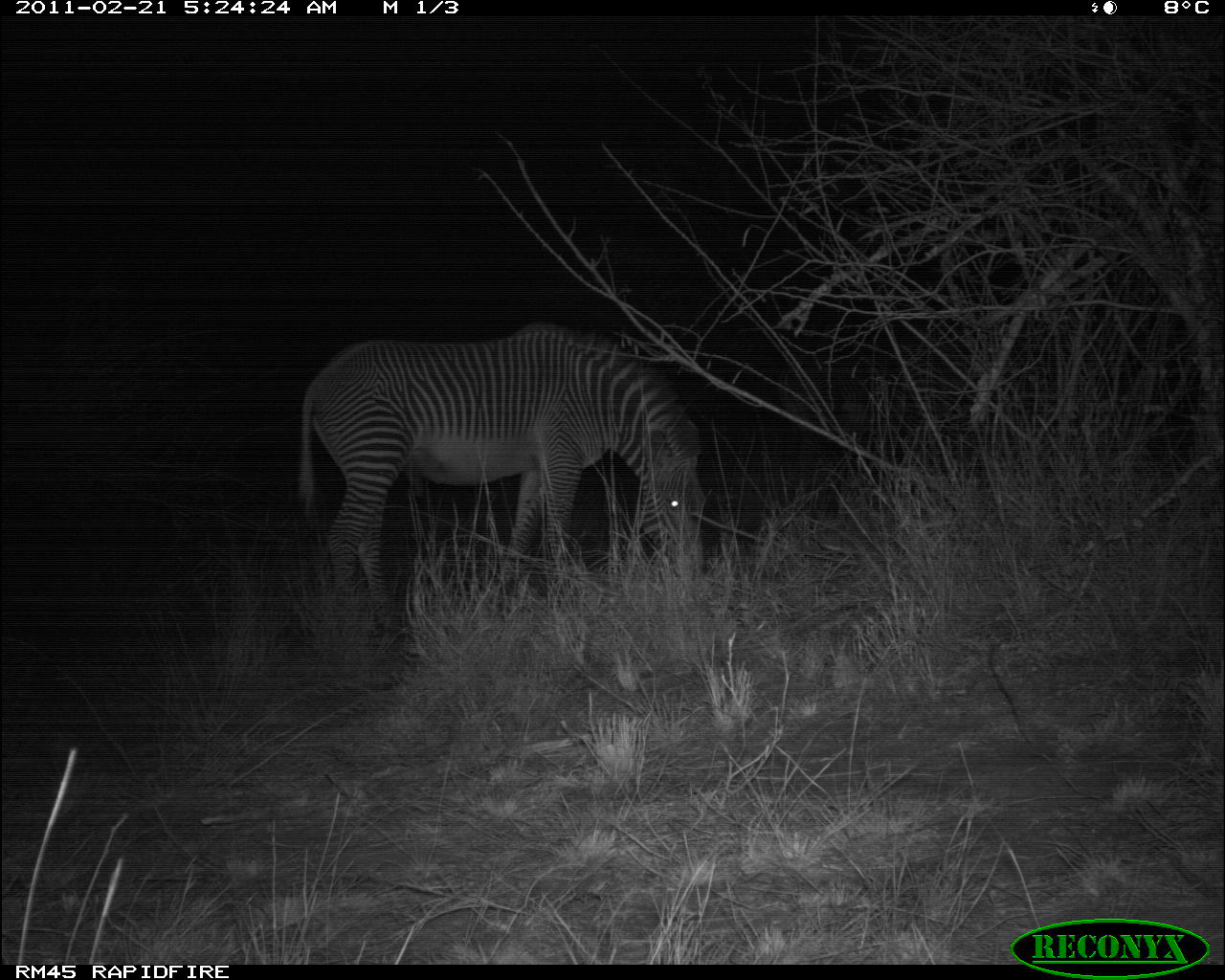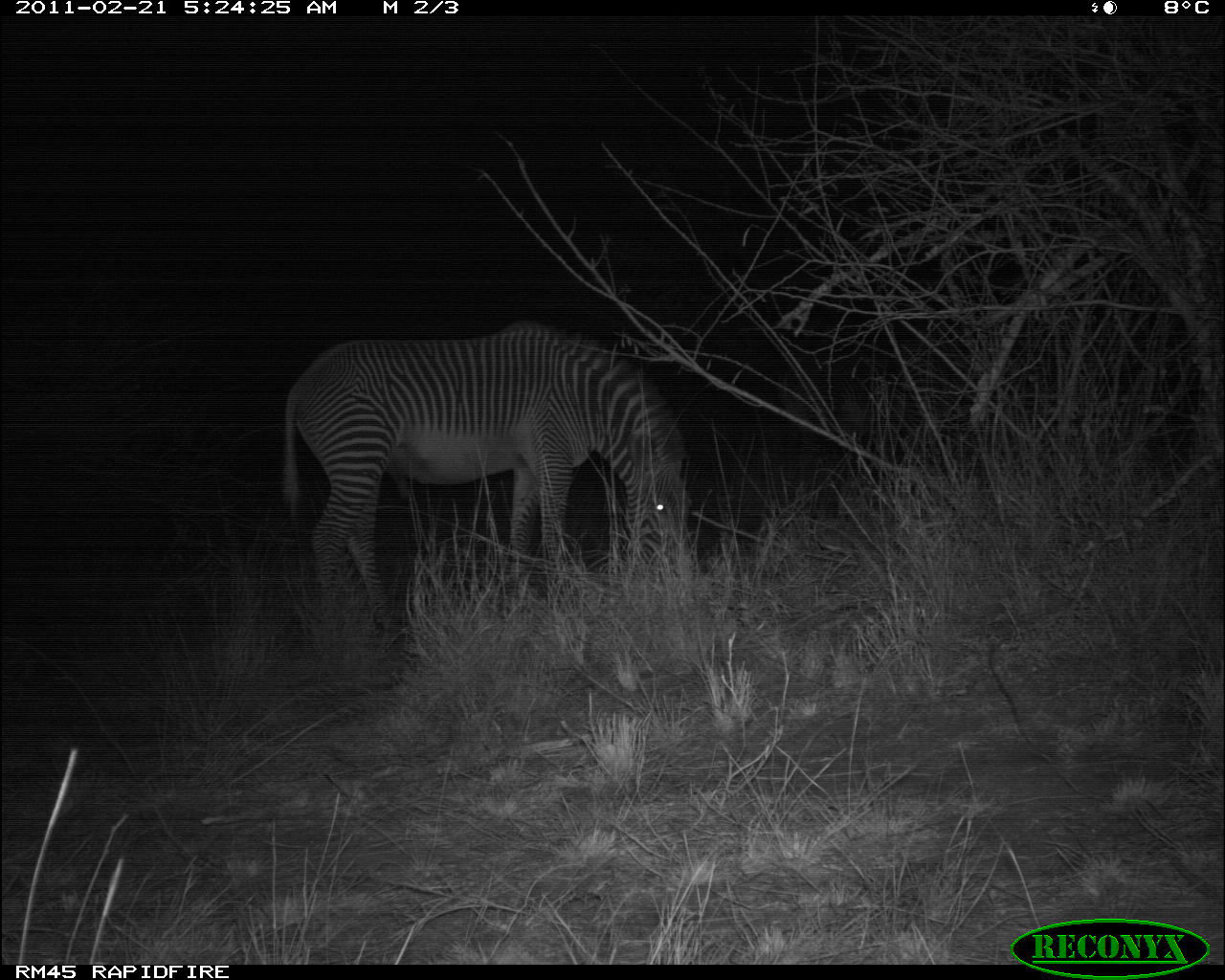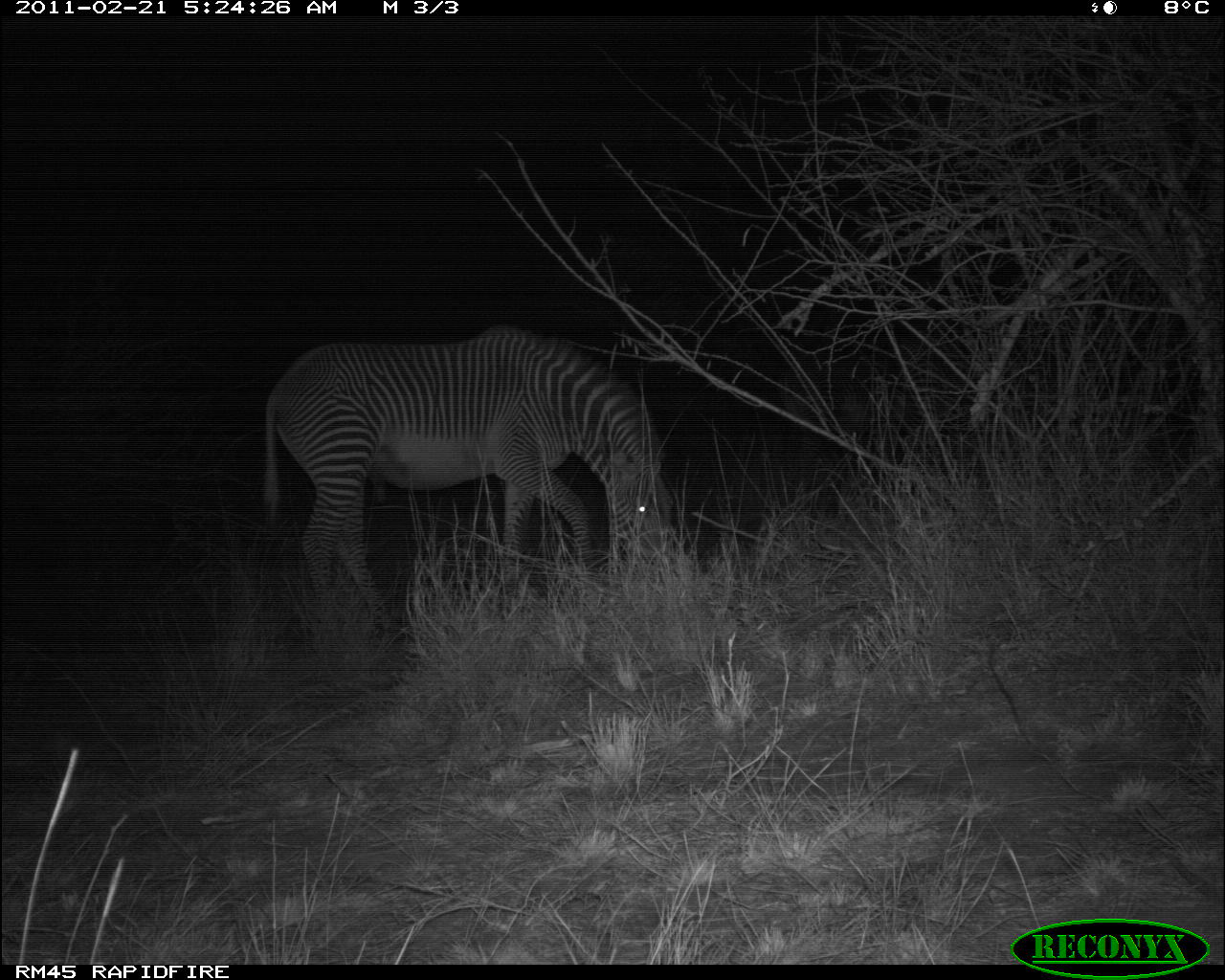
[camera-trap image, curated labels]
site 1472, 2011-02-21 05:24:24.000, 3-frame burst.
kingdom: Animalia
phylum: Chordata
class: Mammalia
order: Perissodactyla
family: Equidae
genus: Equus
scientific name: Equus grevyi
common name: grévy's zebra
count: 3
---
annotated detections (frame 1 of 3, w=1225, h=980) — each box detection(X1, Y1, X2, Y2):
equus grevyi: detection(291, 319, 706, 588); detection(774, 356, 866, 489); detection(885, 343, 981, 448)